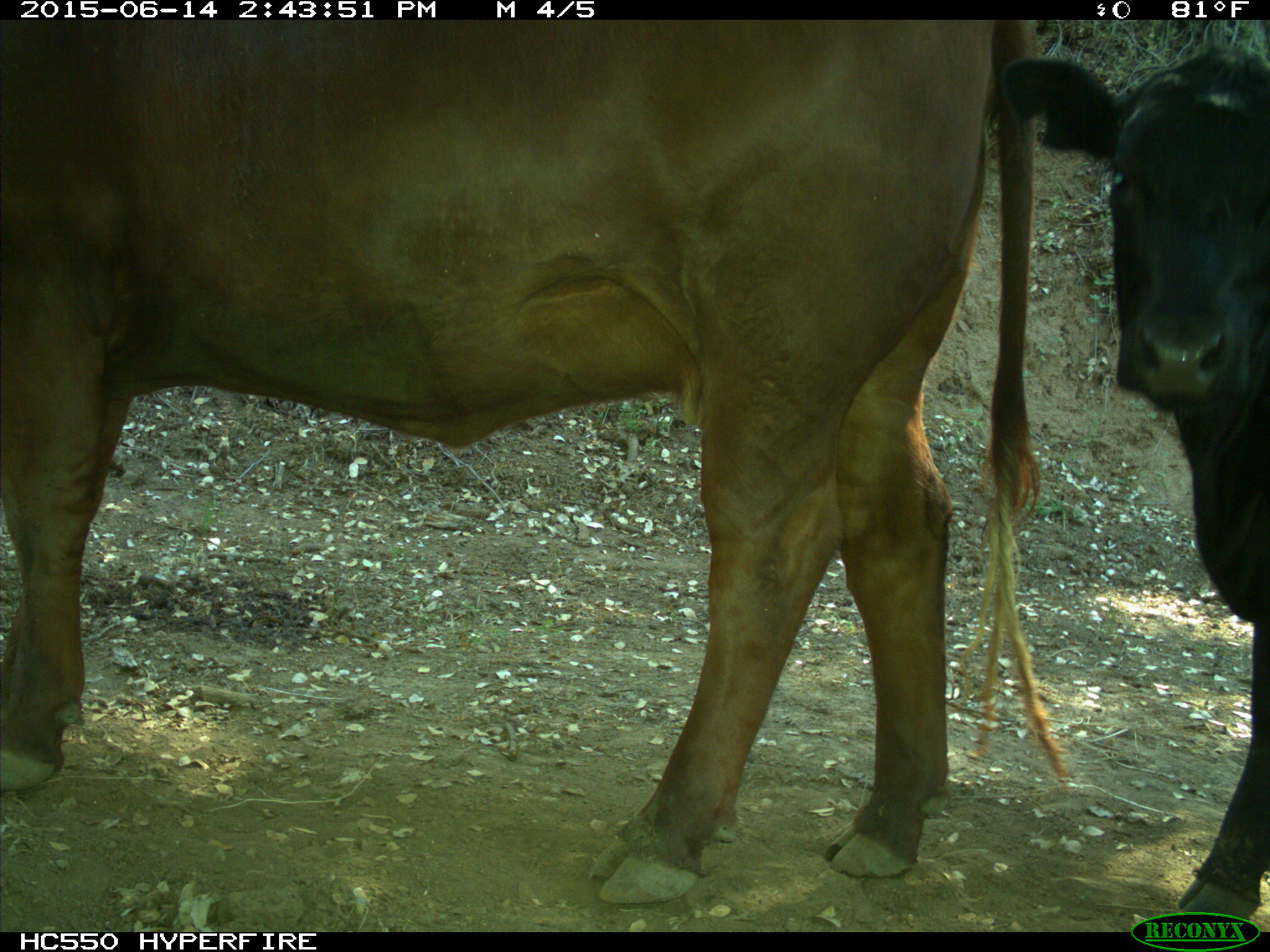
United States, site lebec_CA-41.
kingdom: Animalia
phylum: Chordata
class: Mammalia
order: Artiodactyla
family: Bovidae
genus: Bos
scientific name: Bos taurus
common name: domestic cow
Bos taurus (domestic cow).